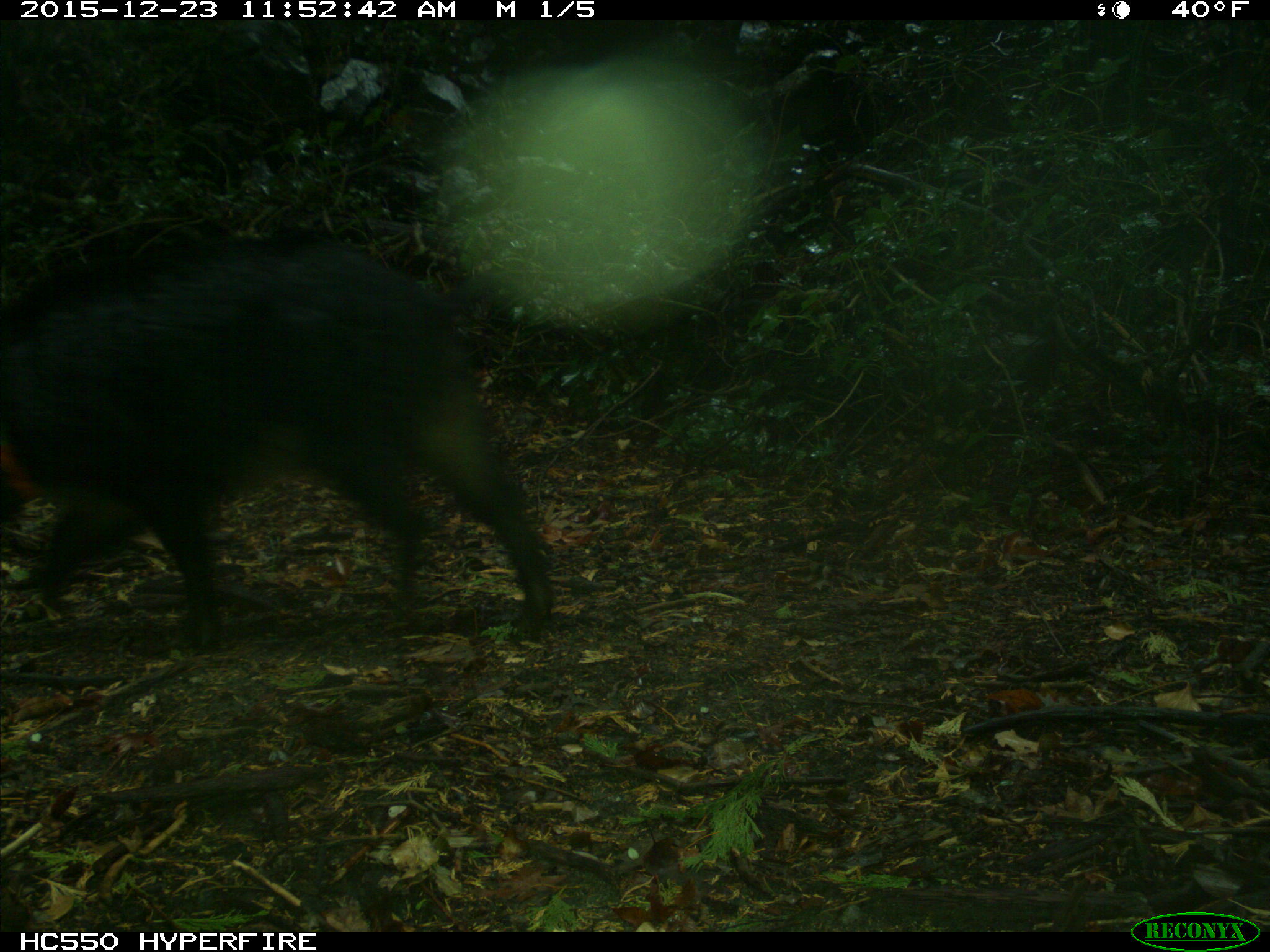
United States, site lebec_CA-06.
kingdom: Animalia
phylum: Chordata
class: Mammalia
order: Artiodactyla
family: Suidae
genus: Sus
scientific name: Sus scrofa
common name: wild boar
Sus scrofa (wild boar).